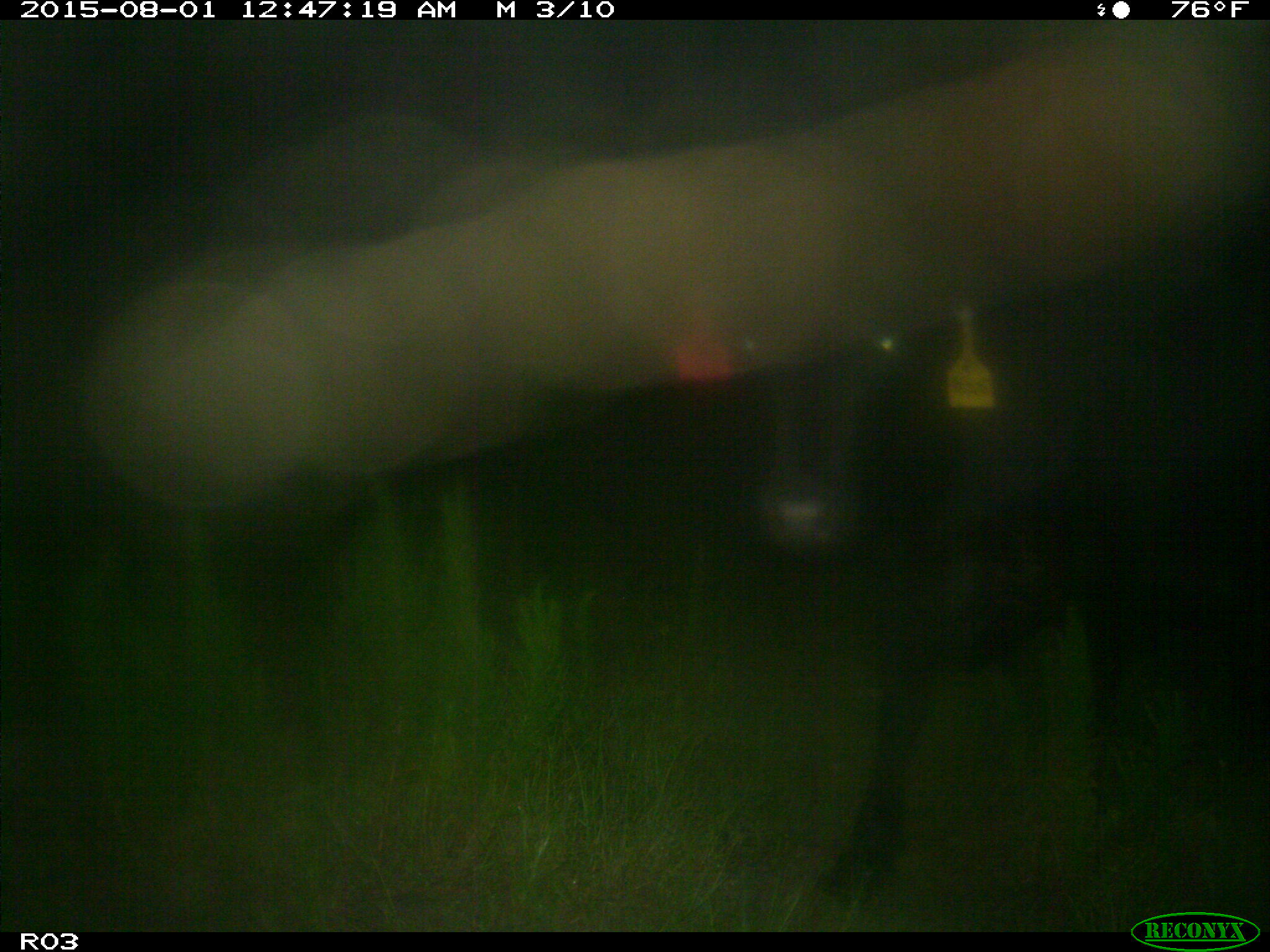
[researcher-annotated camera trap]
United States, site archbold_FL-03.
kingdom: Animalia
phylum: Chordata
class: Mammalia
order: Artiodactyla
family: Bovidae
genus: Bos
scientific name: Bos taurus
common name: domestic cow